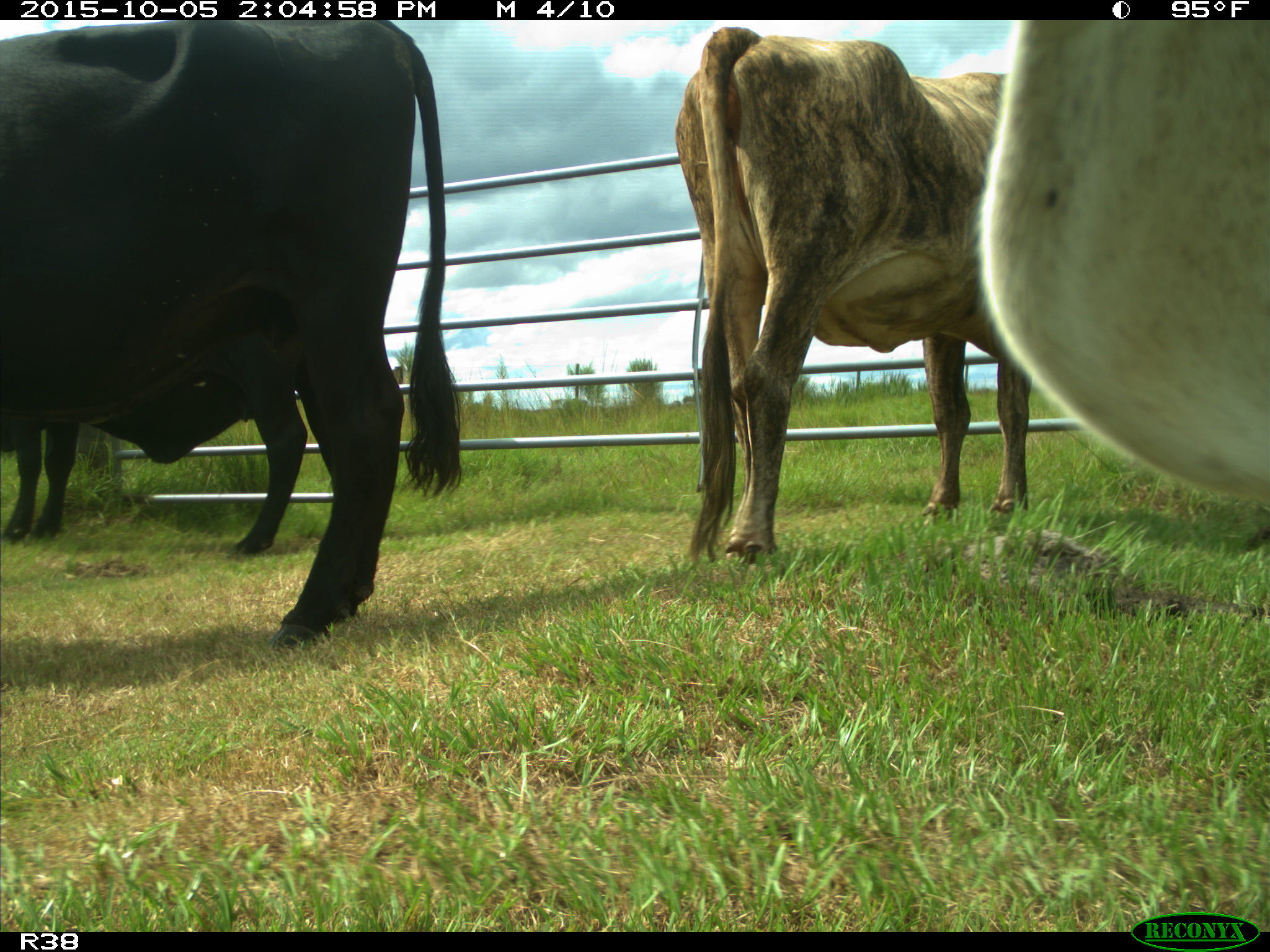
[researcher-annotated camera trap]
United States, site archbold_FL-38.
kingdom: Animalia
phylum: Chordata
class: Mammalia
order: Artiodactyla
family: Bovidae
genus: Bos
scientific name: Bos taurus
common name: domestic cow